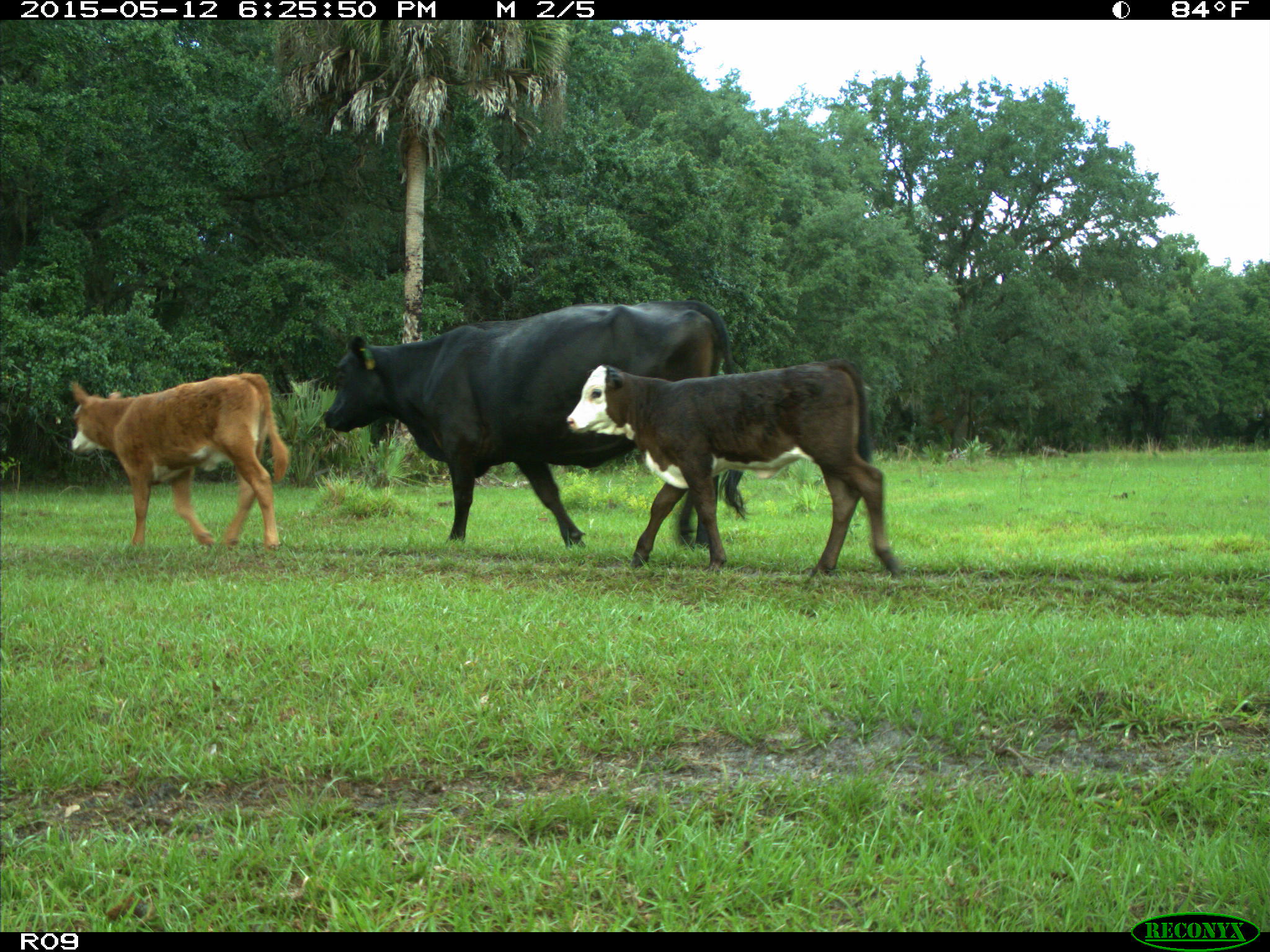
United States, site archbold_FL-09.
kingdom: Animalia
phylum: Chordata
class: Mammalia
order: Artiodactyla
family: Bovidae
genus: Bos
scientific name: Bos taurus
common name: domestic cow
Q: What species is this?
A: Bos taurus (domestic cow).